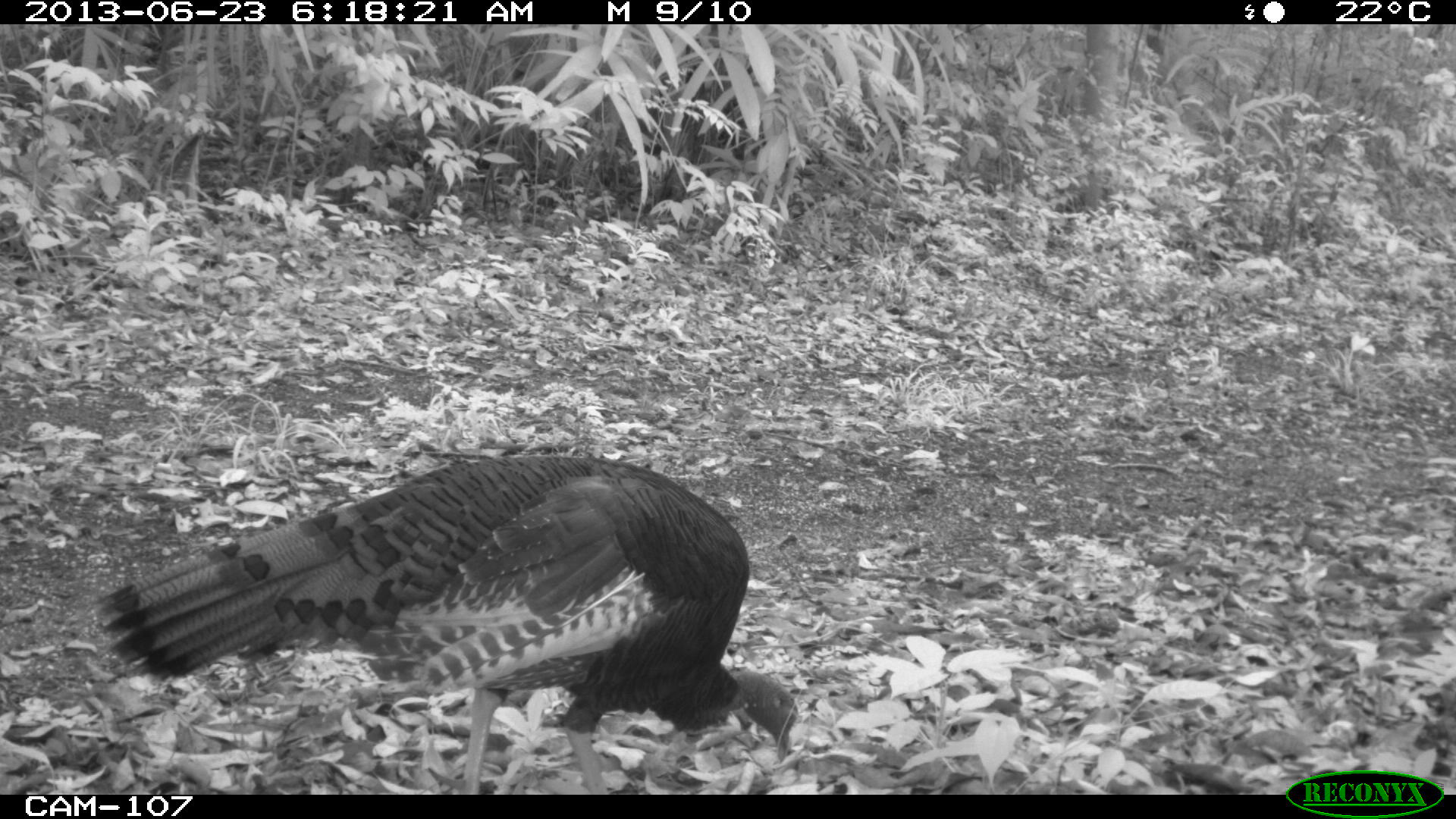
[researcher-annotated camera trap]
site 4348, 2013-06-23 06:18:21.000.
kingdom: Animalia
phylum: Chordata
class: Aves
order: Galliformes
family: Phasianidae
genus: Meleagris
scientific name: Meleagris ocellata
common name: ocellated turkey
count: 2